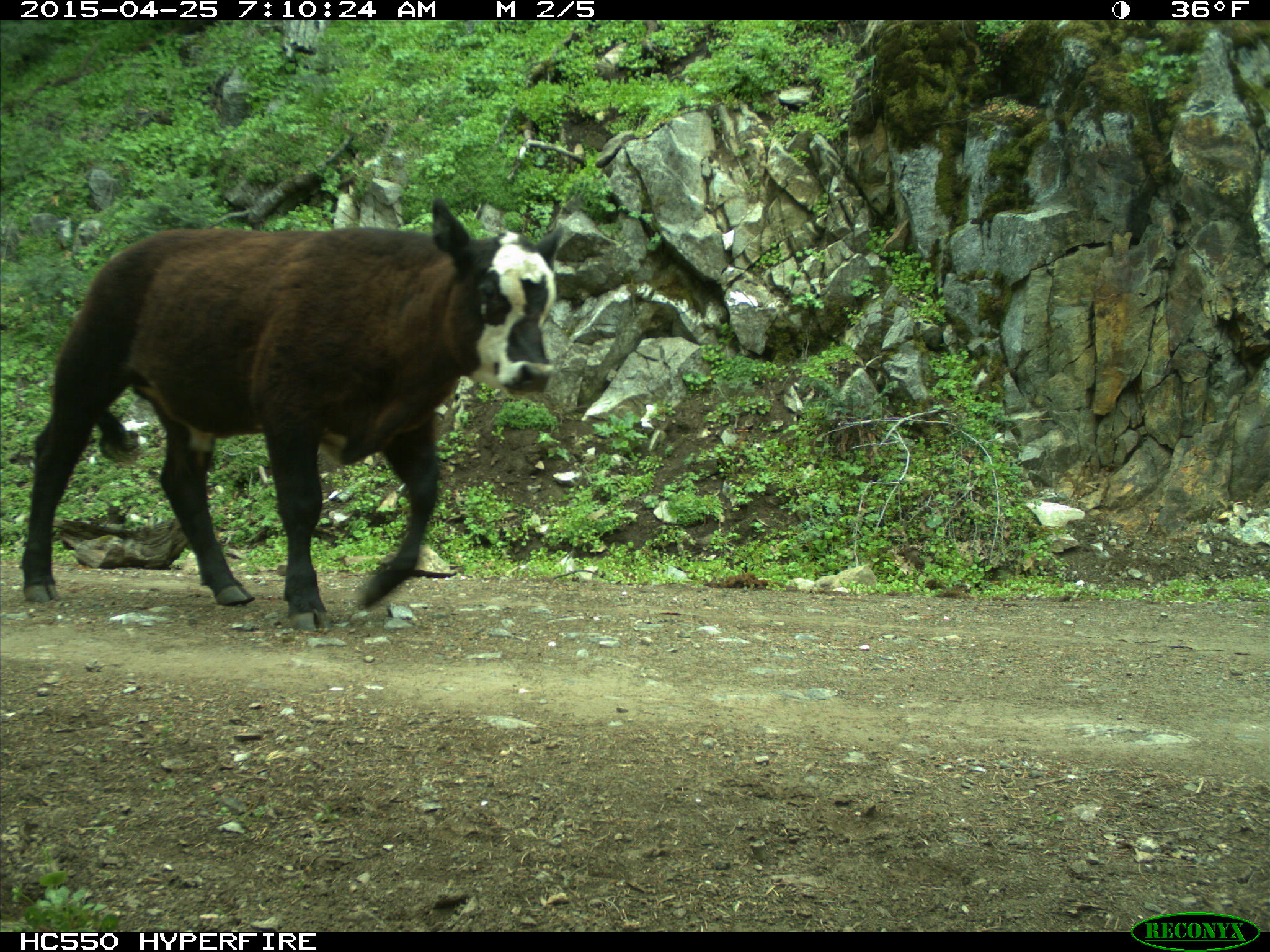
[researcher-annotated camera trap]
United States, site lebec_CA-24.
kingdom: Animalia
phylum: Chordata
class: Mammalia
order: Artiodactyla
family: Bovidae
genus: Bos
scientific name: Bos taurus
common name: domestic cow